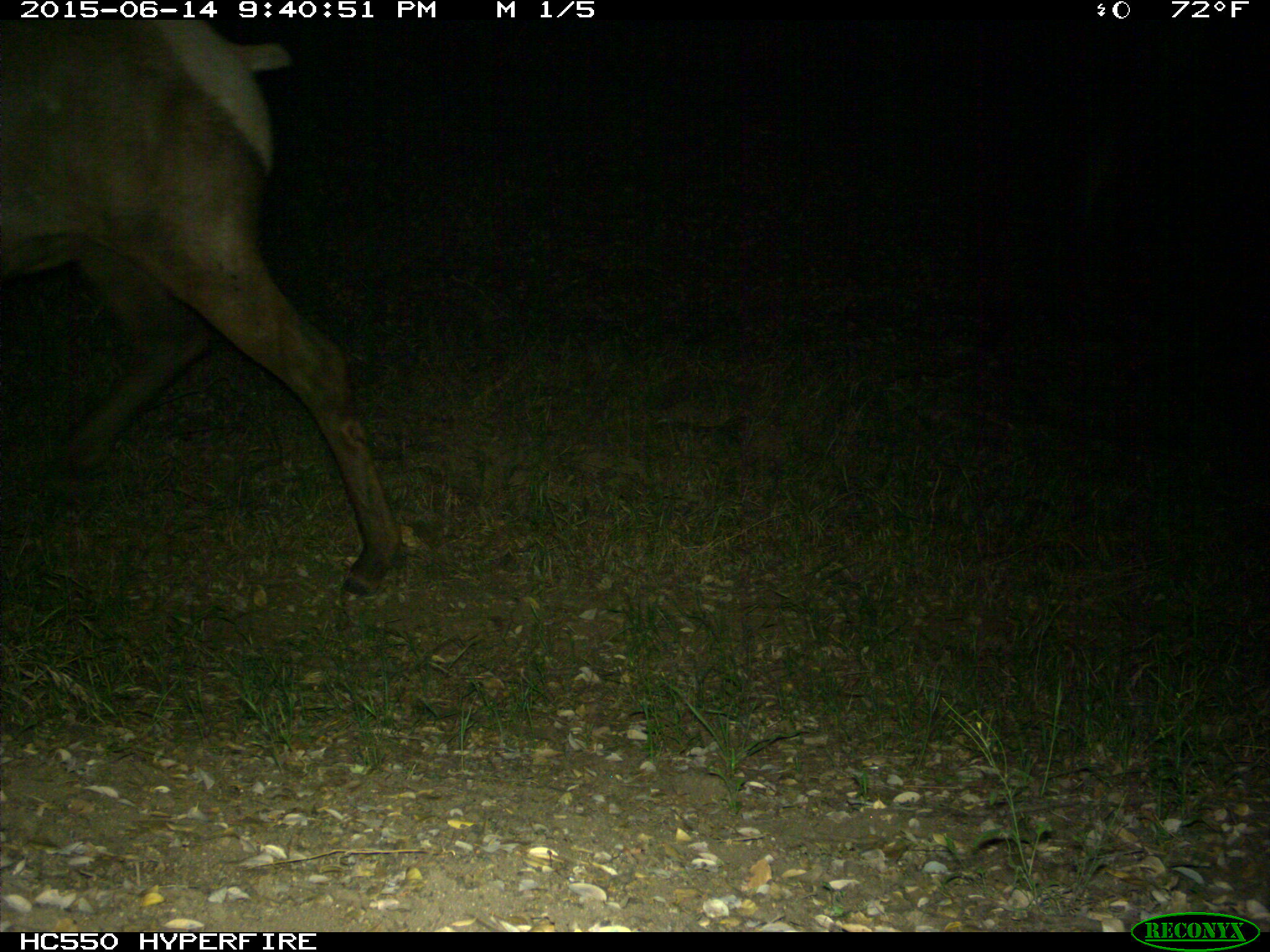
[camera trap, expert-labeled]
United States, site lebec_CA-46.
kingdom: Animalia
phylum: Chordata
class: Mammalia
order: Artiodactyla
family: Cervidae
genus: Cervus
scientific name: Cervus canadensis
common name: elk